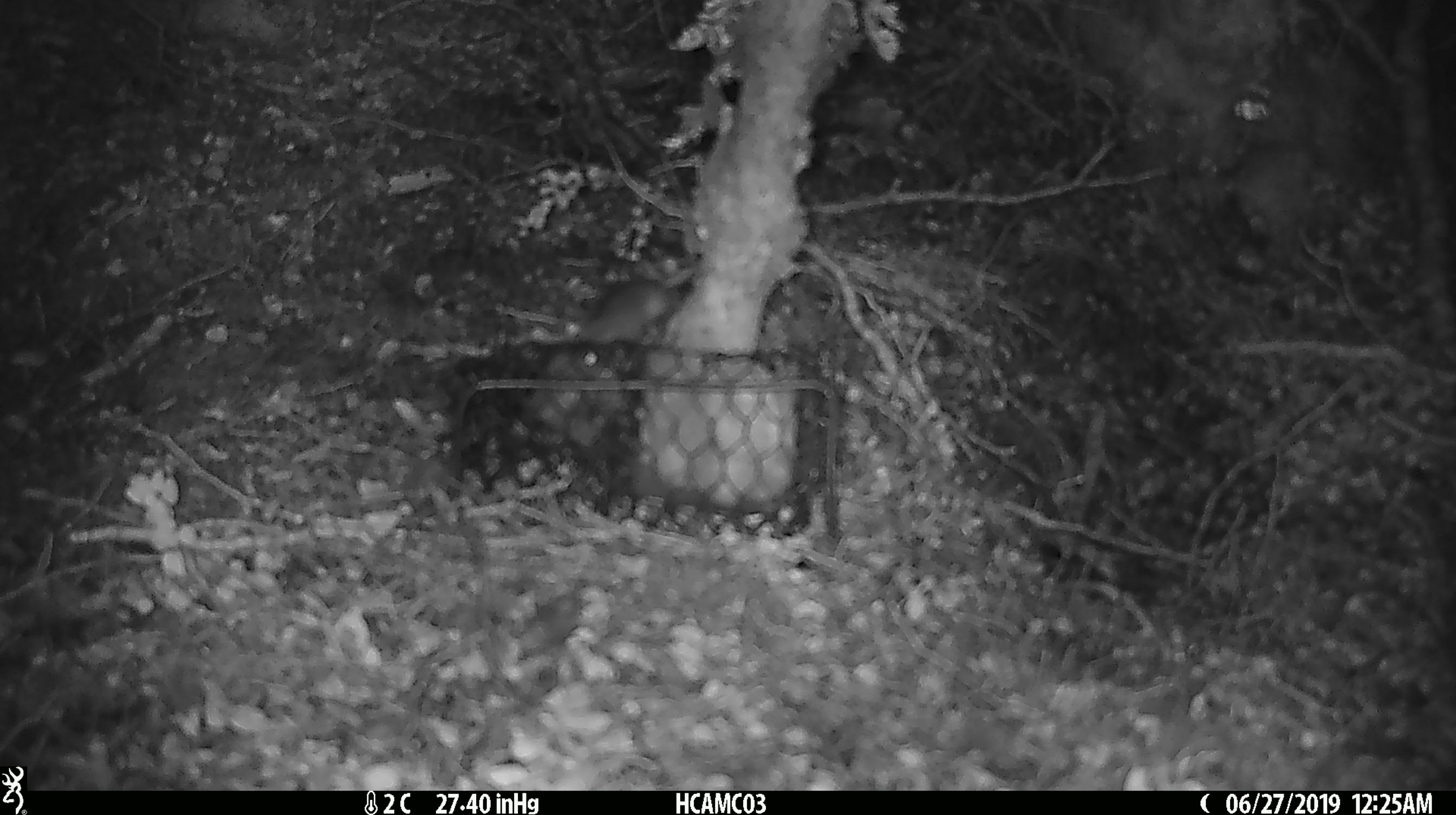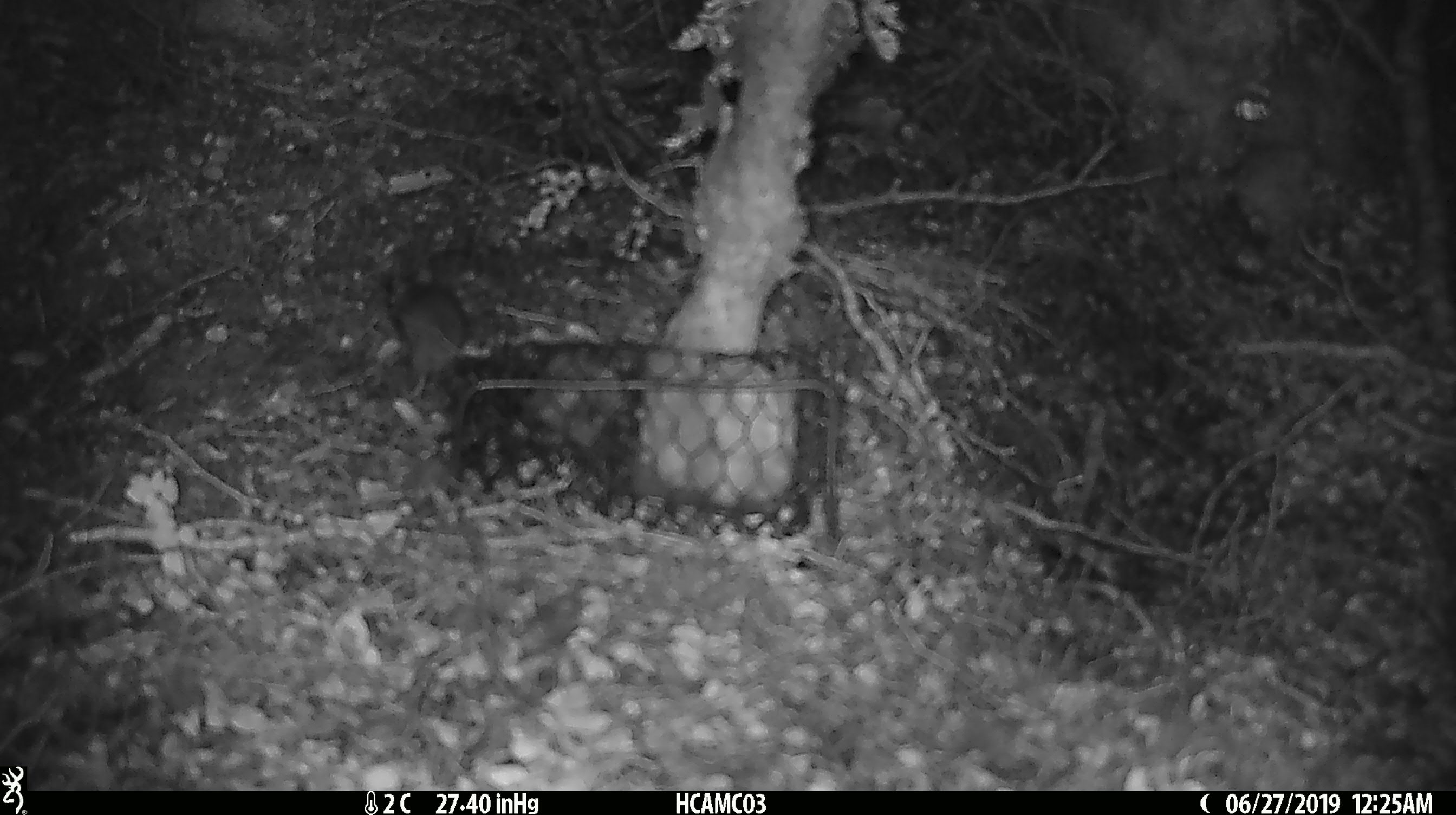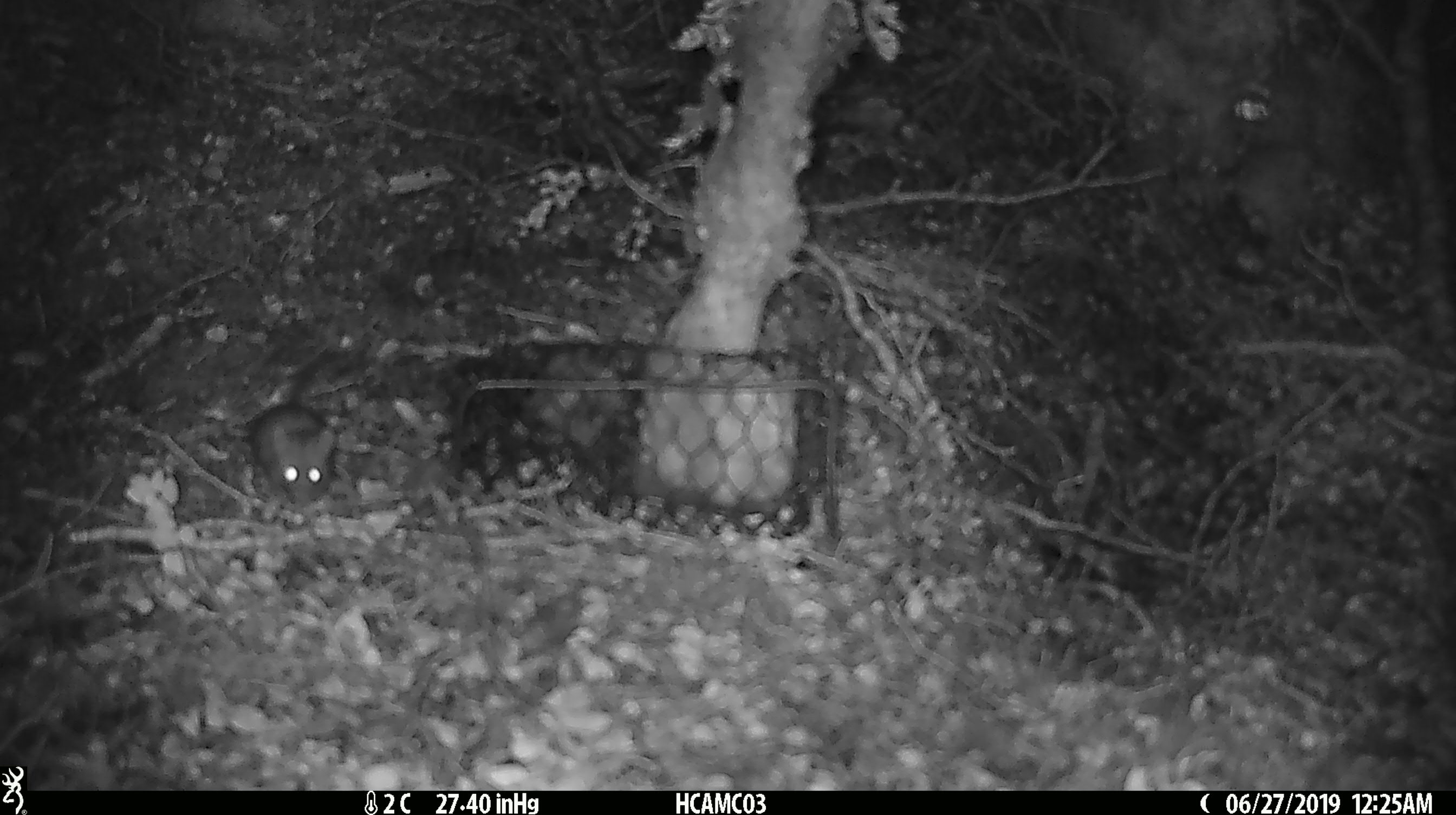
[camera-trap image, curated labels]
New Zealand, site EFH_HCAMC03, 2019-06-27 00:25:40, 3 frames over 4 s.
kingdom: Animalia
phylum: Chordata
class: Mammalia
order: Rodentia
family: Muridae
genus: Mus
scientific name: Mus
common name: mouse